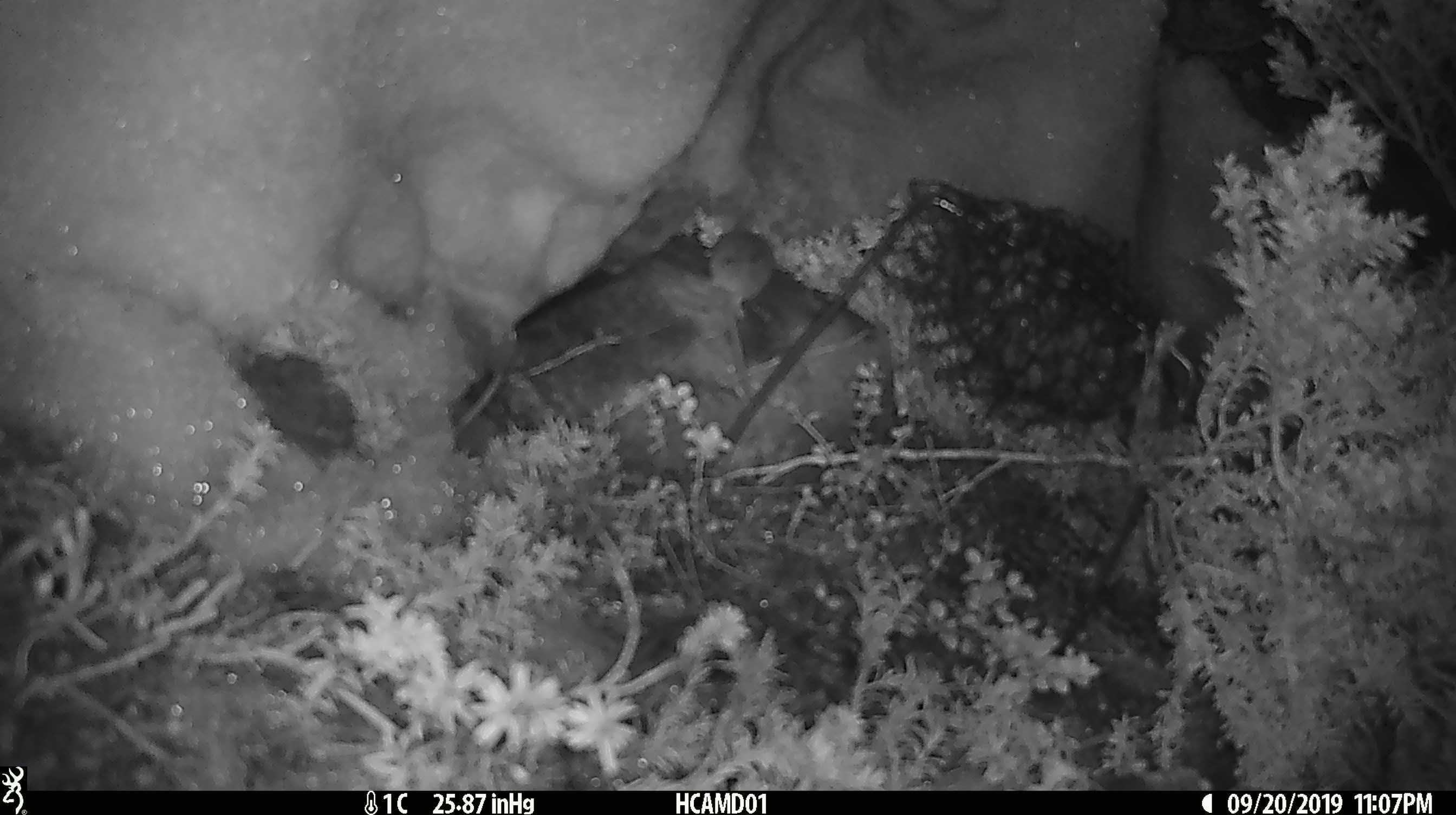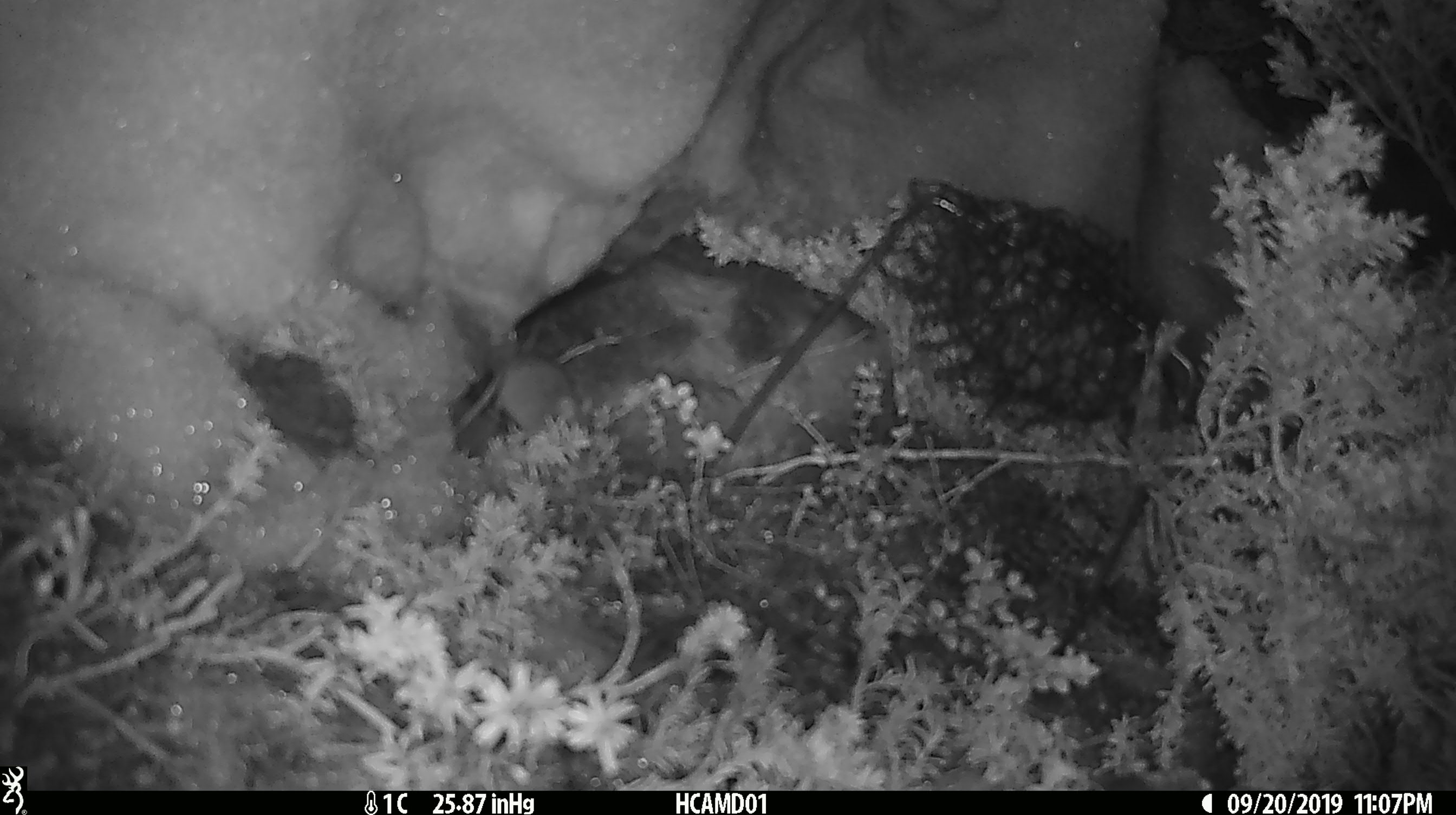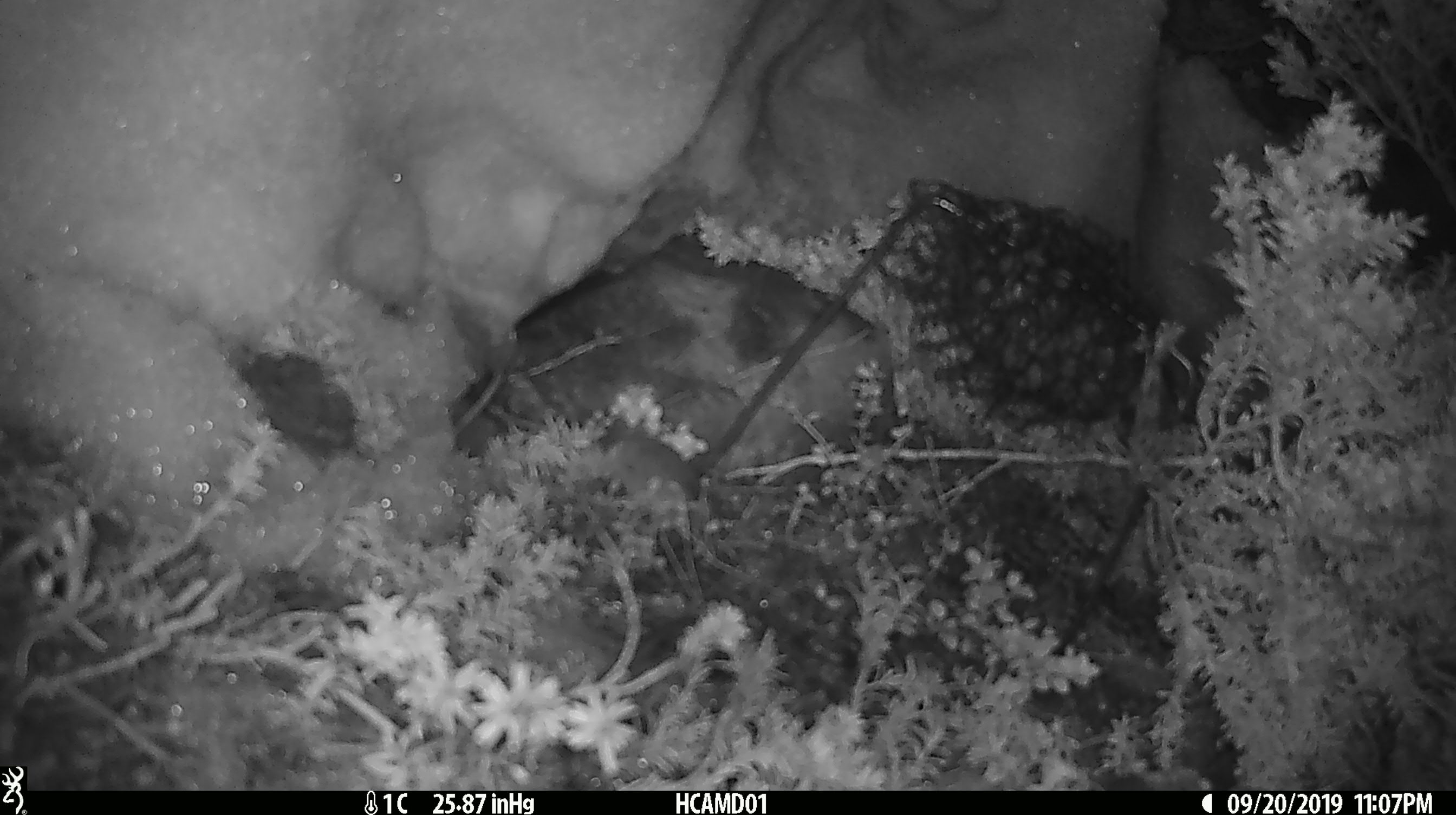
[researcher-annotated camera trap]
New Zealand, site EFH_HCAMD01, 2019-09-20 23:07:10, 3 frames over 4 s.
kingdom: Animalia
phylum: Chordata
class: Mammalia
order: Rodentia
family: Muridae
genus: Mus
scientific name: Mus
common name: mouse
Mouse (Mus).